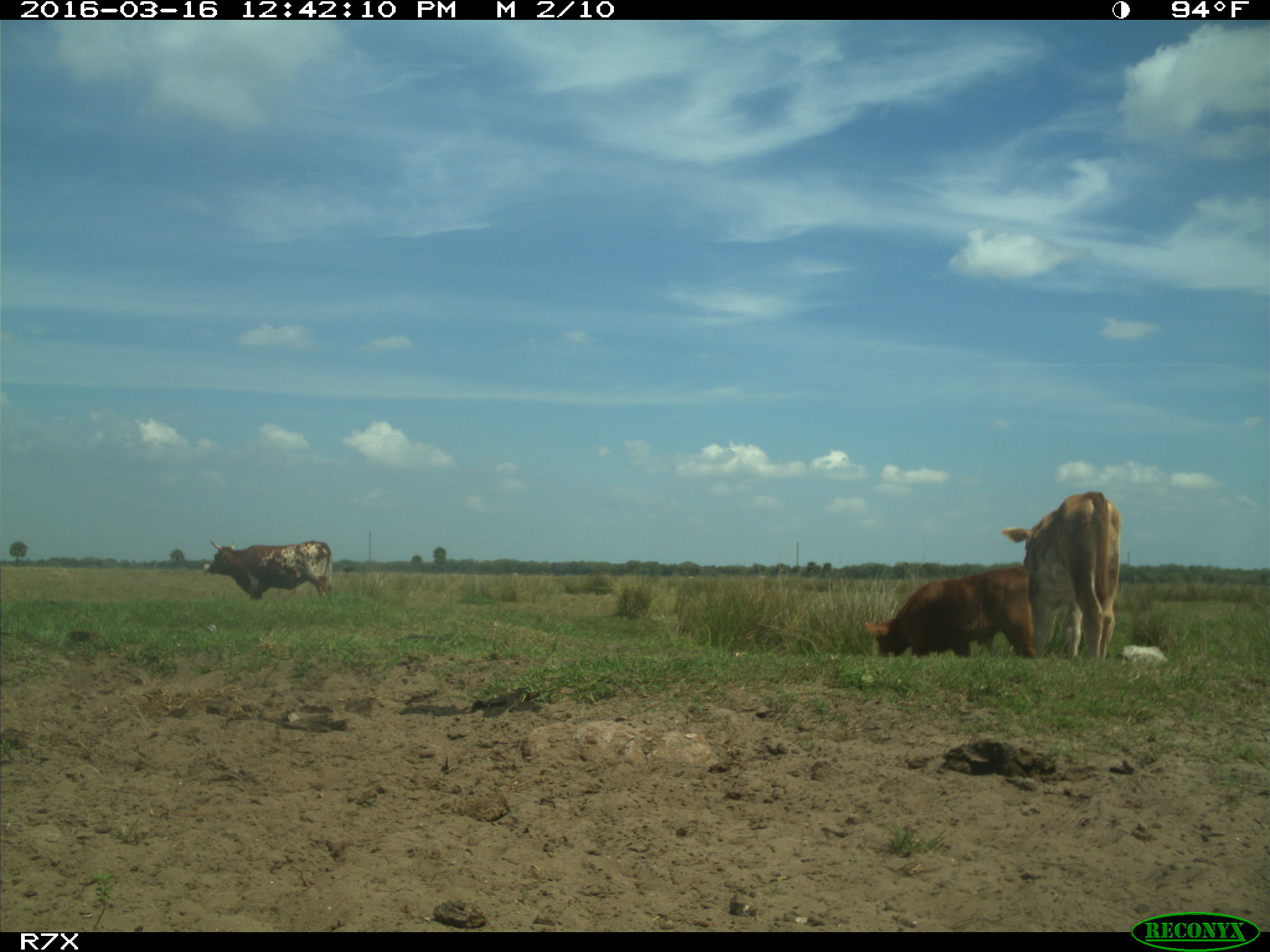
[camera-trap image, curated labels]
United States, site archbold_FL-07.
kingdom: Animalia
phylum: Chordata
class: Mammalia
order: Artiodactyla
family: Bovidae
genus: Bos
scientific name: Bos taurus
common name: domestic cow